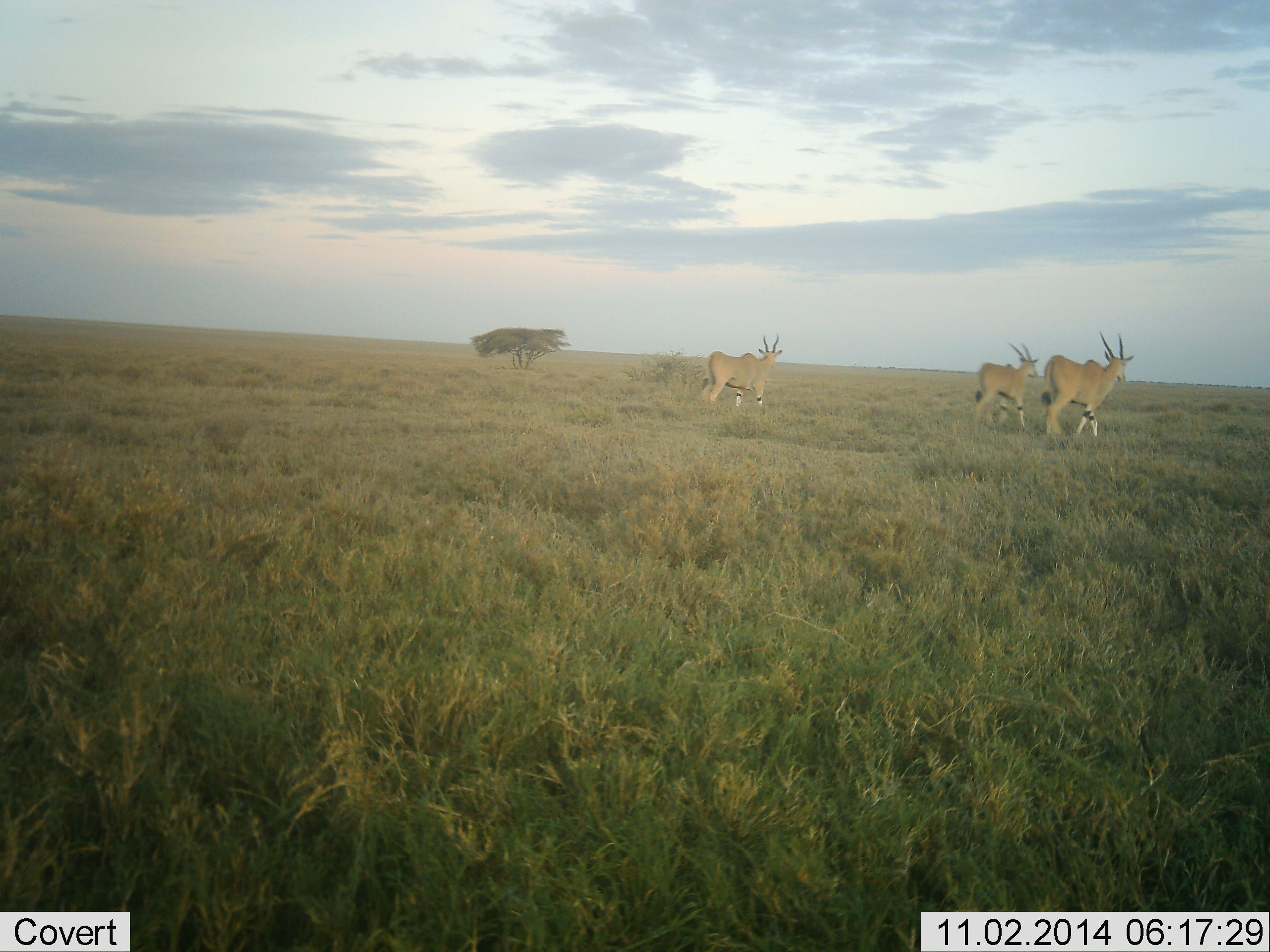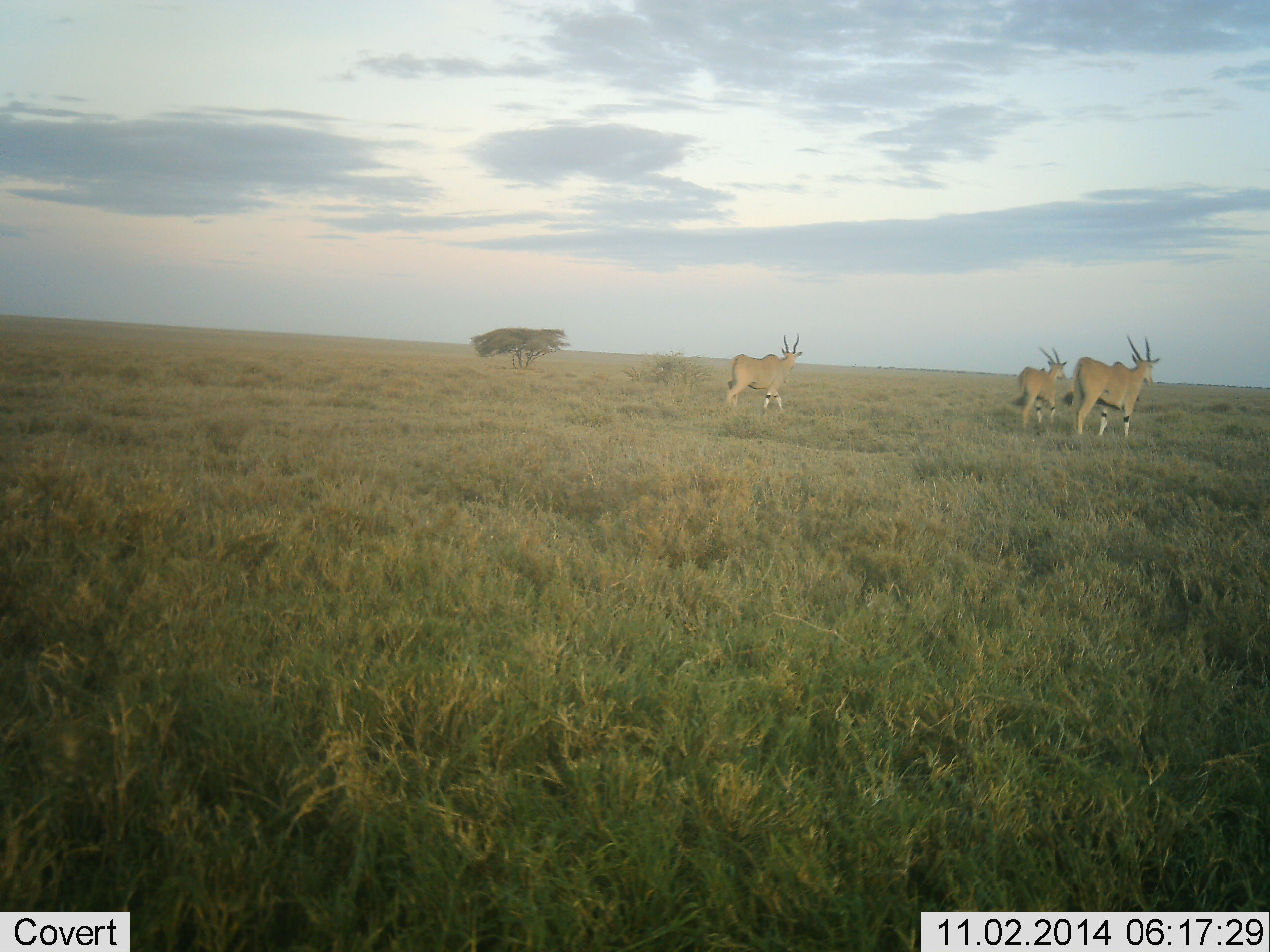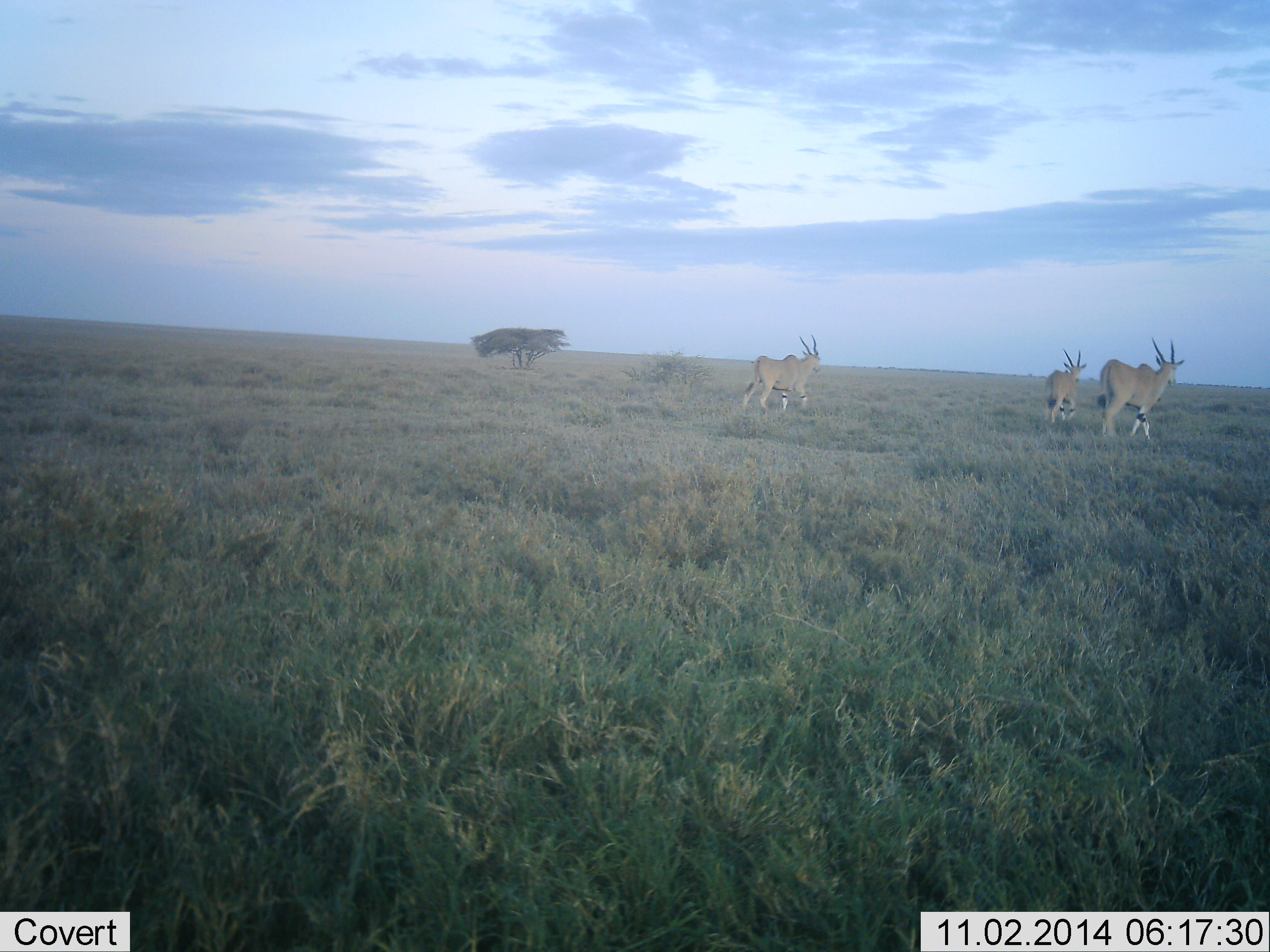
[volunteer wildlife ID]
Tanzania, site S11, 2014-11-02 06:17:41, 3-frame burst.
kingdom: Animalia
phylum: Chordata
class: Mammalia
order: Artiodactyla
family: Bovidae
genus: Tragelaphus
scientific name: Tragelaphus oryx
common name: eland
Eland (Tragelaphus oryx), count 3. Behavior (volunteer vote fractions): standing 0%, resting 0%, moving 100%, interacting 0%. Young present (vote fraction): 0%. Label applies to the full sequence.